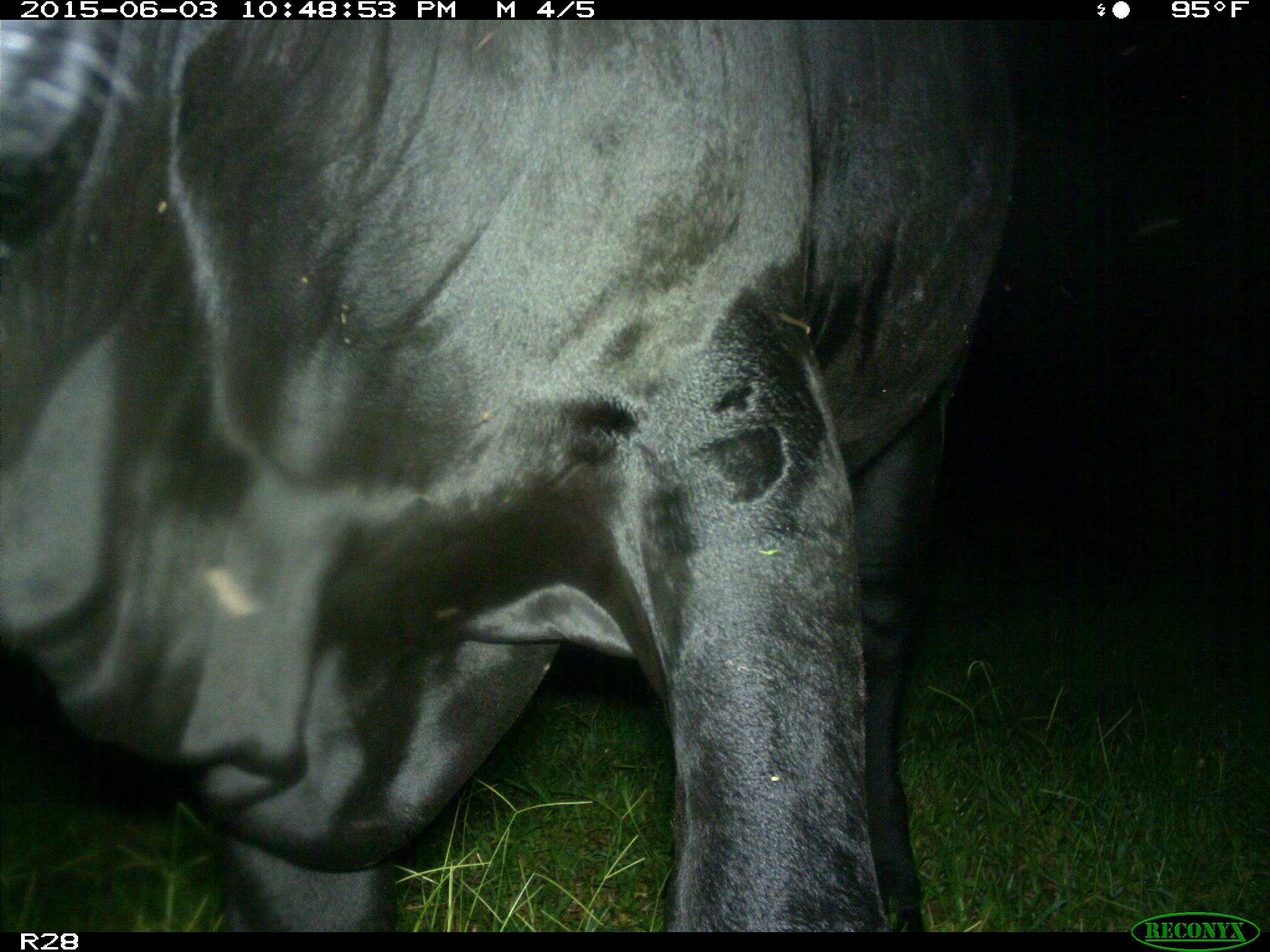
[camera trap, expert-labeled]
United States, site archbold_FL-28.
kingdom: Animalia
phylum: Chordata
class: Mammalia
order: Artiodactyla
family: Bovidae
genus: Bos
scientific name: Bos taurus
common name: domestic cow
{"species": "Bos taurus (domestic cow)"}